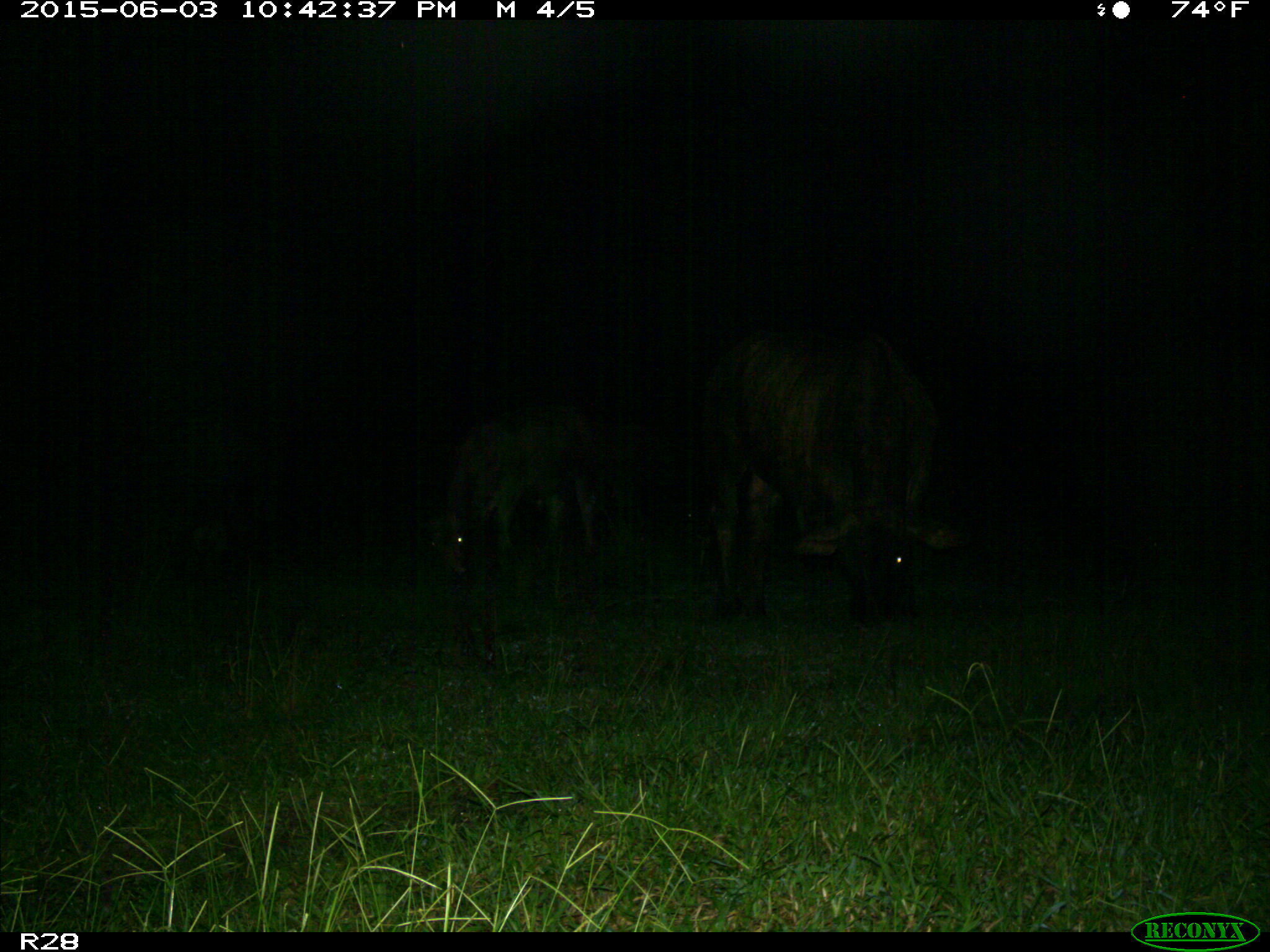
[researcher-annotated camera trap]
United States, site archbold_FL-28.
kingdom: Animalia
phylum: Chordata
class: Mammalia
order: Artiodactyla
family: Bovidae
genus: Bos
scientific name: Bos taurus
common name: domestic cow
Bos taurus (domestic cow).